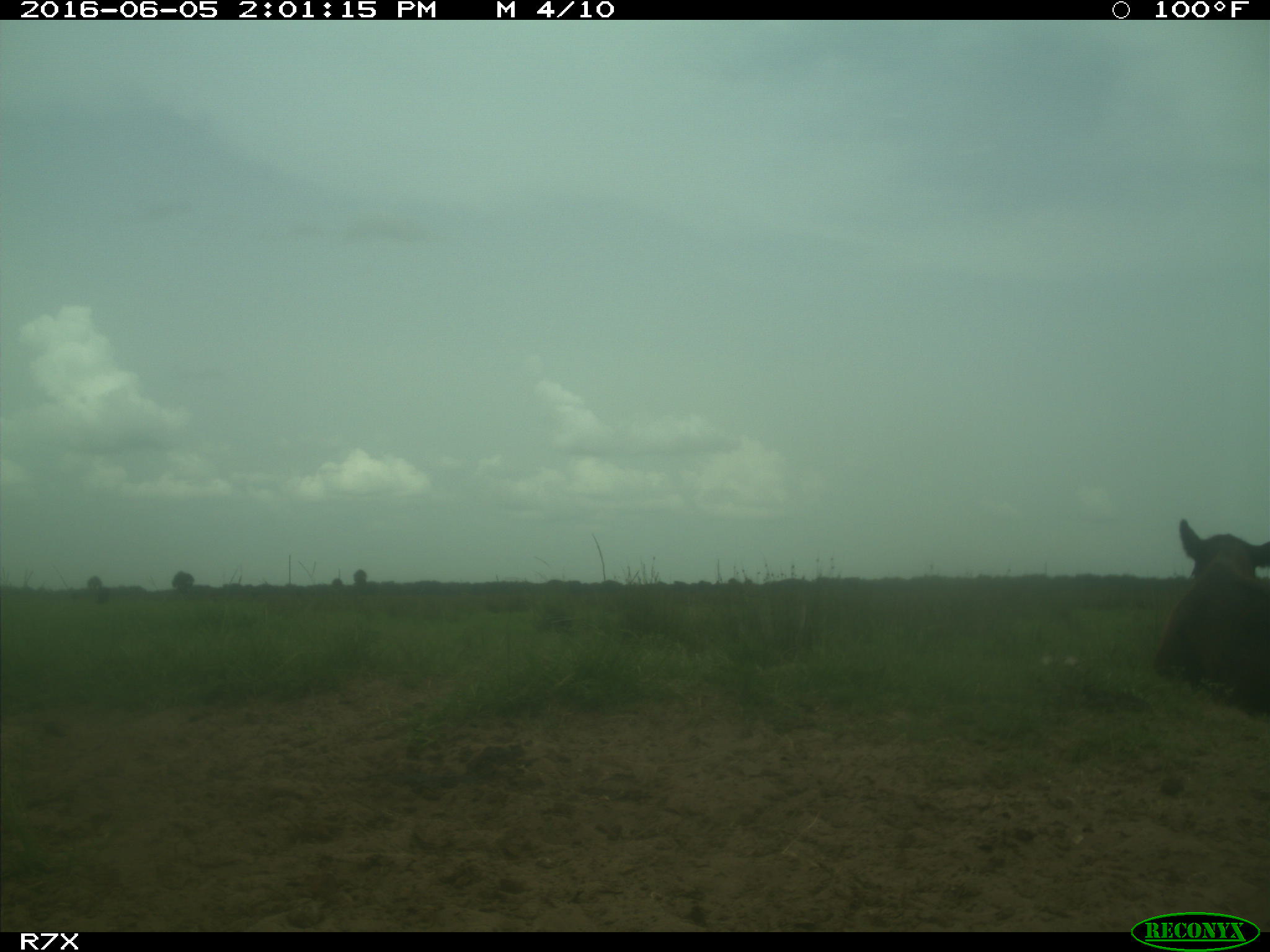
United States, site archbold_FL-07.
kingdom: Animalia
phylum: Chordata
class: Mammalia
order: Artiodactyla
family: Bovidae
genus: Bos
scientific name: Bos taurus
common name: domestic cow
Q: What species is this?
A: Bos taurus (domestic cow).